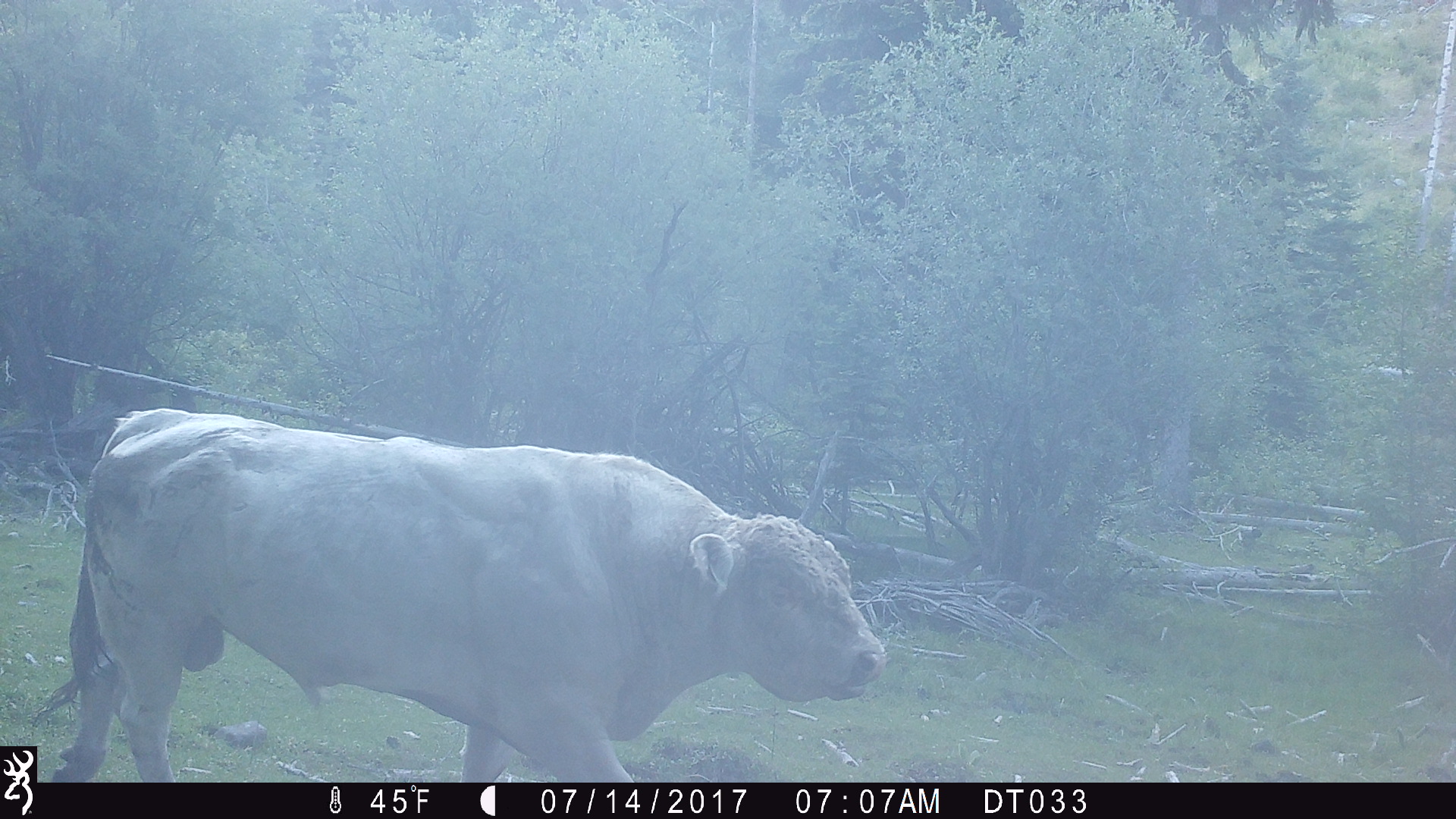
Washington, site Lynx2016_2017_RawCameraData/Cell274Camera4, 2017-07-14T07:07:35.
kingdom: Animalia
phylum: Chordata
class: Mammalia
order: Artiodactyla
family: Bovidae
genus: Bos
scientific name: Bos taurus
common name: domestic cattle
Domestic cattle (Bos taurus). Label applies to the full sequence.